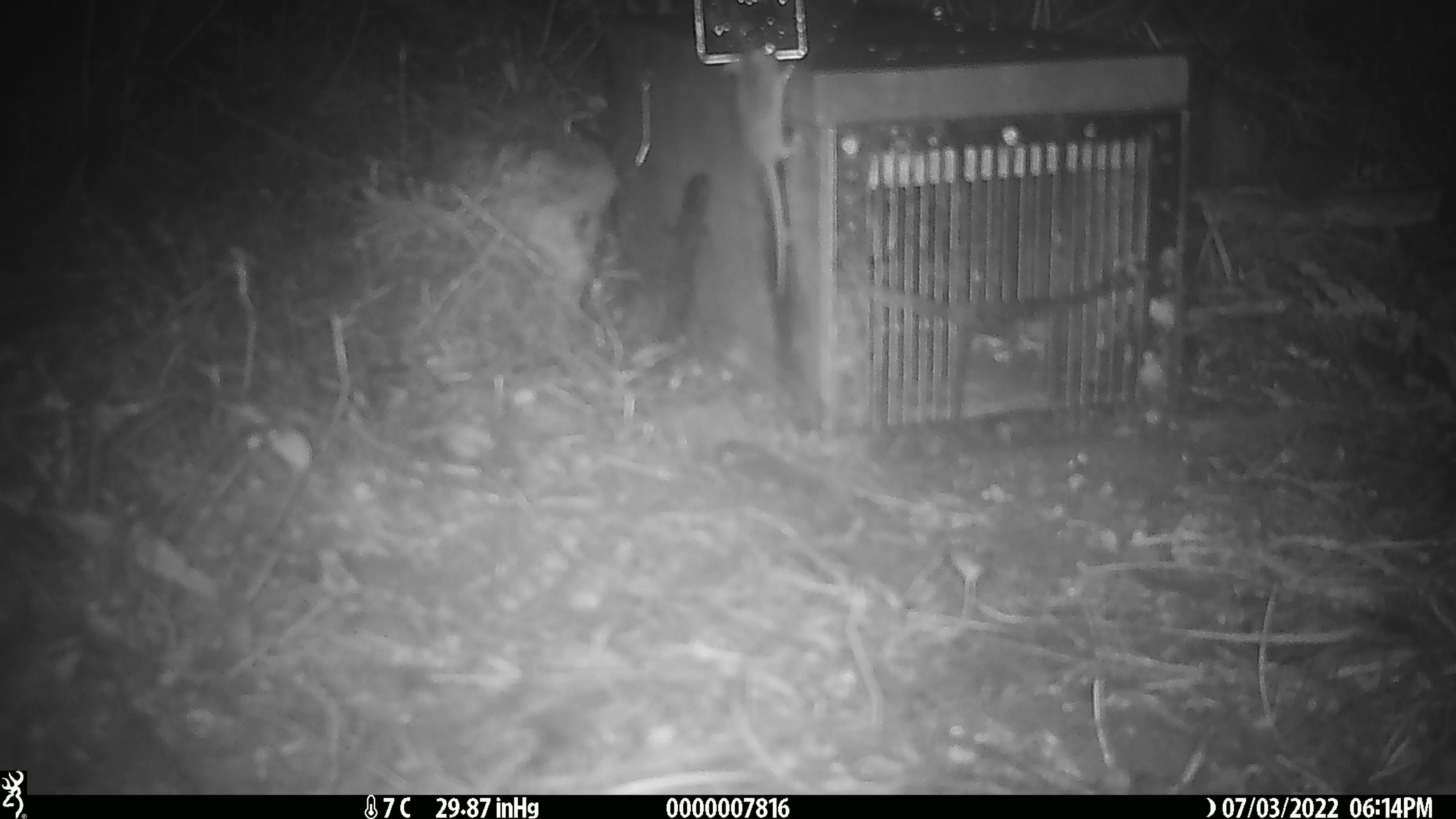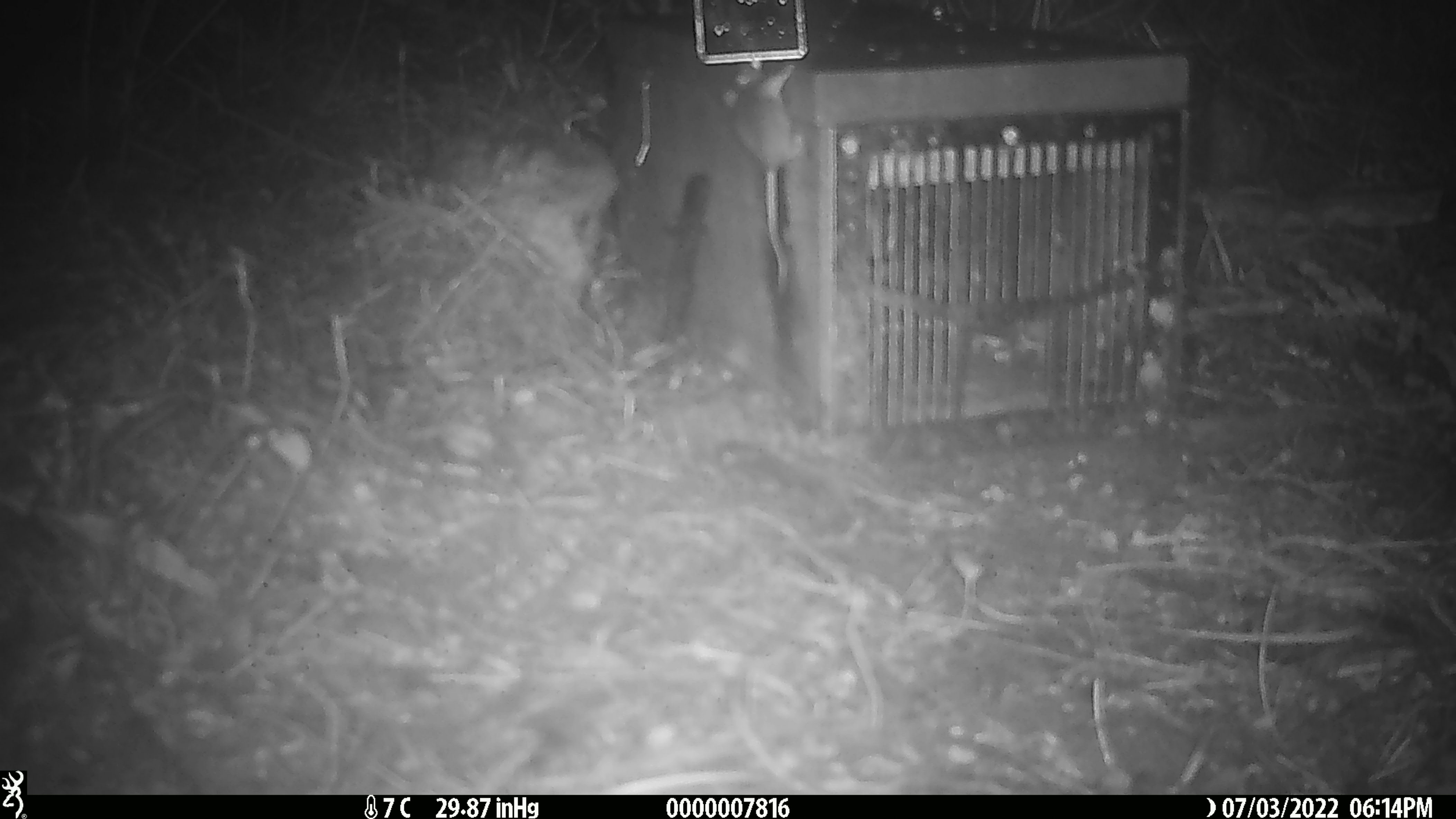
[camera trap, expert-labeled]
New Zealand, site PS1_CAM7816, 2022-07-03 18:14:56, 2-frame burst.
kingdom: Animalia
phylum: Chordata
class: Mammalia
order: Rodentia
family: Muridae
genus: Mus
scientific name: Mus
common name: mouse